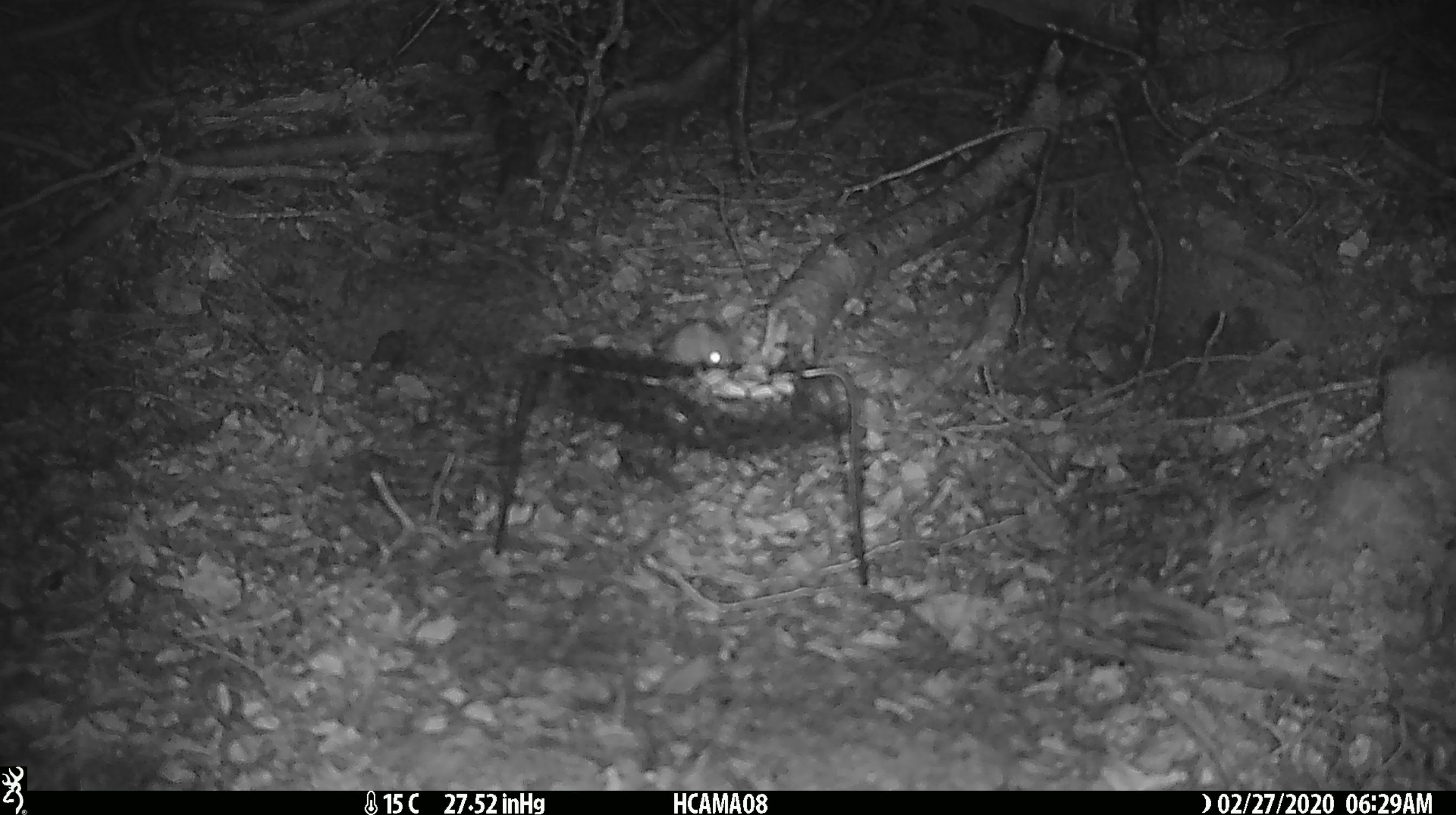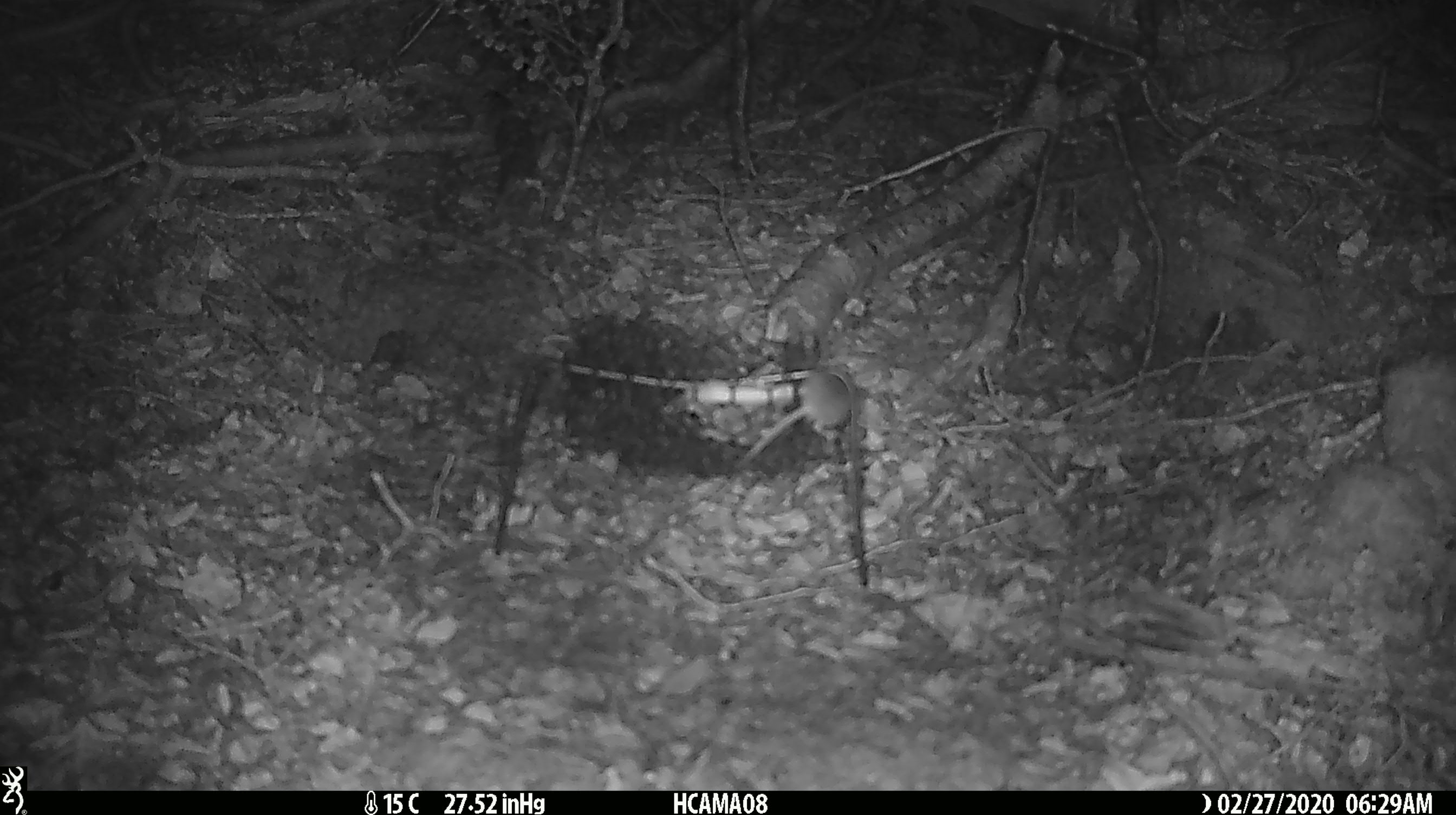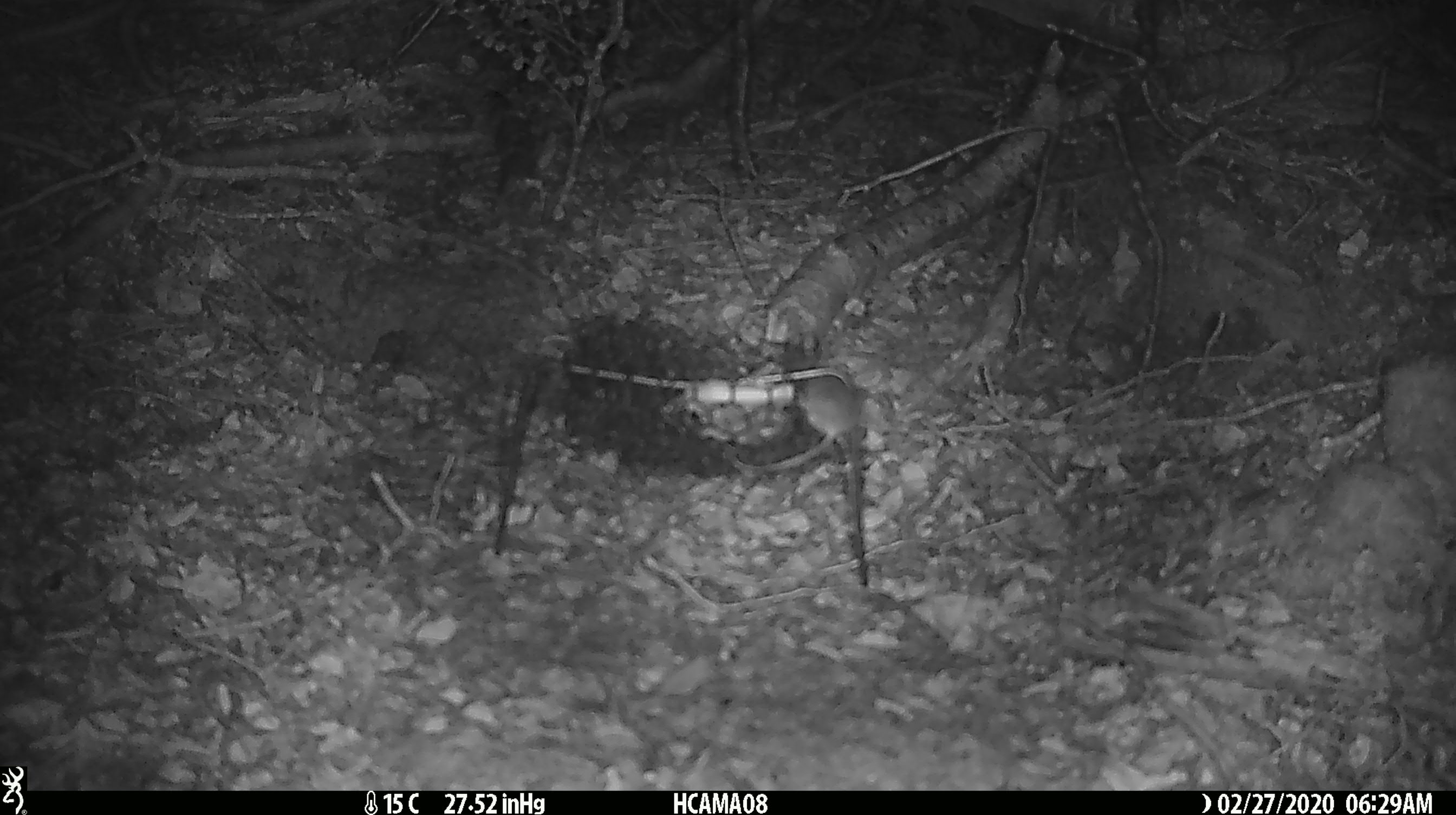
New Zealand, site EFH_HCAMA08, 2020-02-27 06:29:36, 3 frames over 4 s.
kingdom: Animalia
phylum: Chordata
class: Mammalia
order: Rodentia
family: Muridae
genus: Mus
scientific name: Mus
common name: mouse